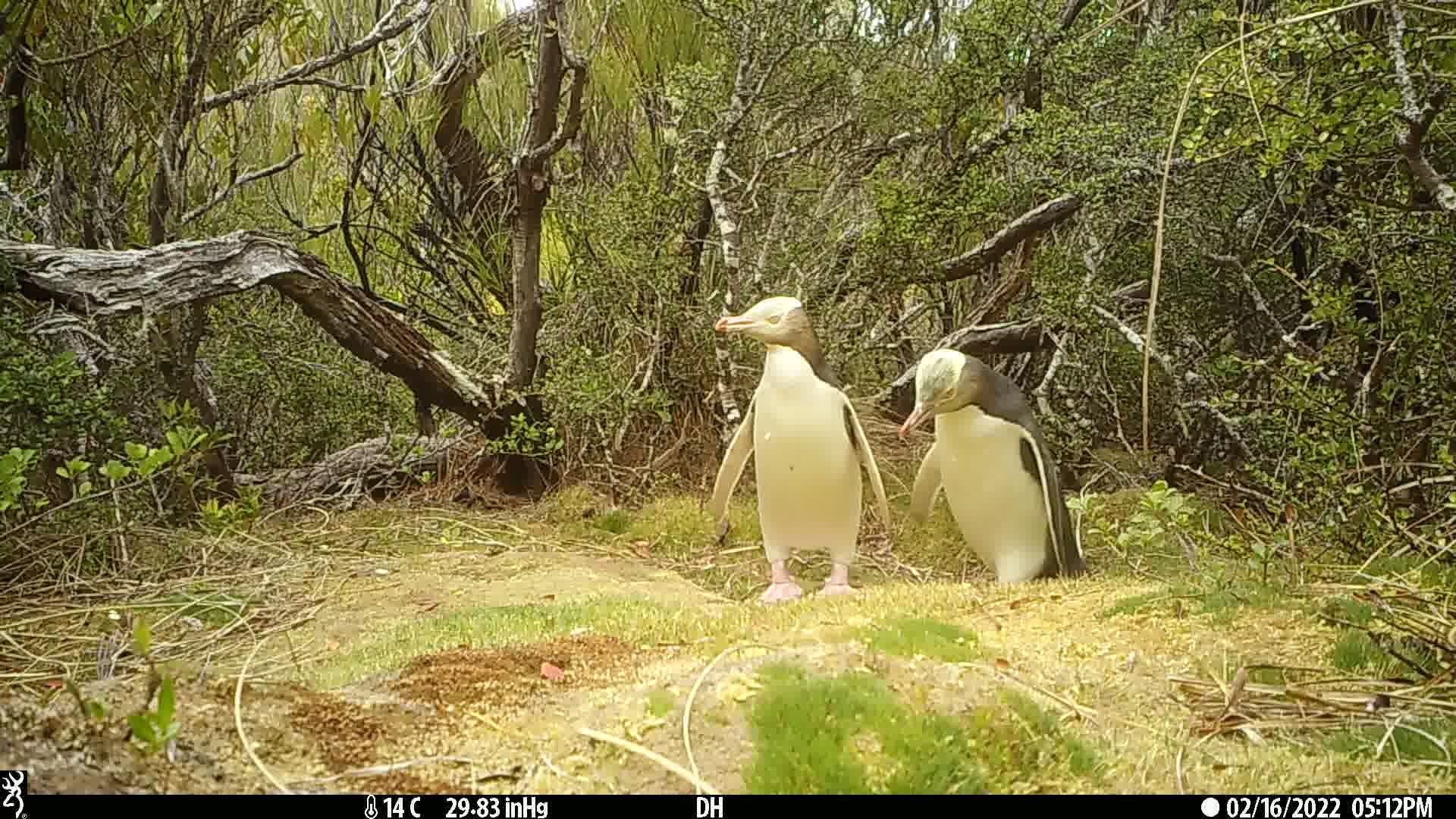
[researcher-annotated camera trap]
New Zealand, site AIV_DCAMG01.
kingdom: Animalia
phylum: Chordata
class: Aves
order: Sphenisciformes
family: Spheniscidae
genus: Megadyptes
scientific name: Megadyptes antipodes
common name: yellow-eyed penguin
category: yellow eyed penguin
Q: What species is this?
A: Yellow eyed penguin (yellow-eyed penguin) (Megadyptes antipodes).